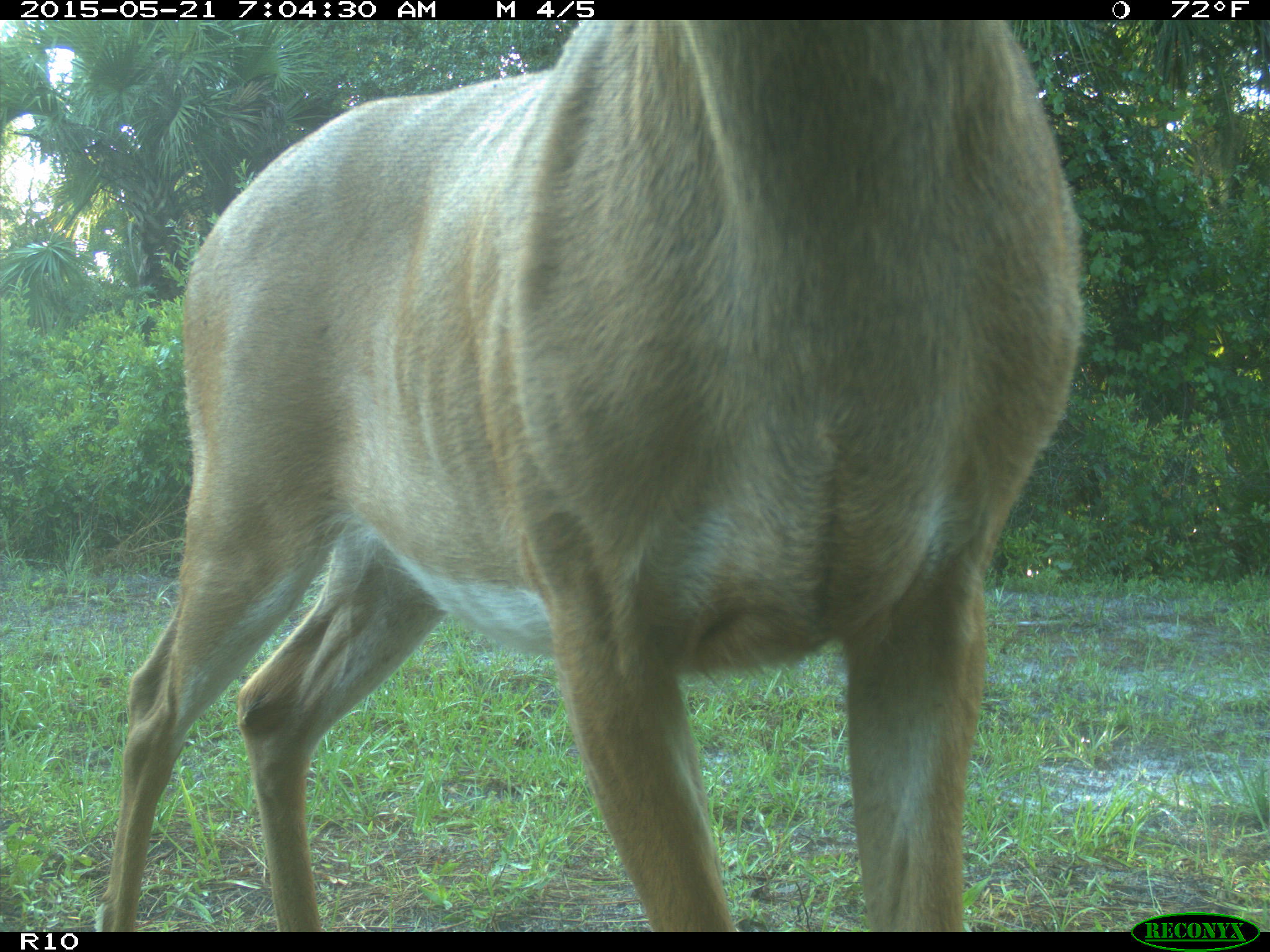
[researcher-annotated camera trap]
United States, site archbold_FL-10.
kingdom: Animalia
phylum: Chordata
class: Mammalia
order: Artiodactyla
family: Cervidae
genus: Odocoileus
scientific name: Odocoileus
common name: deer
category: unidentified deer